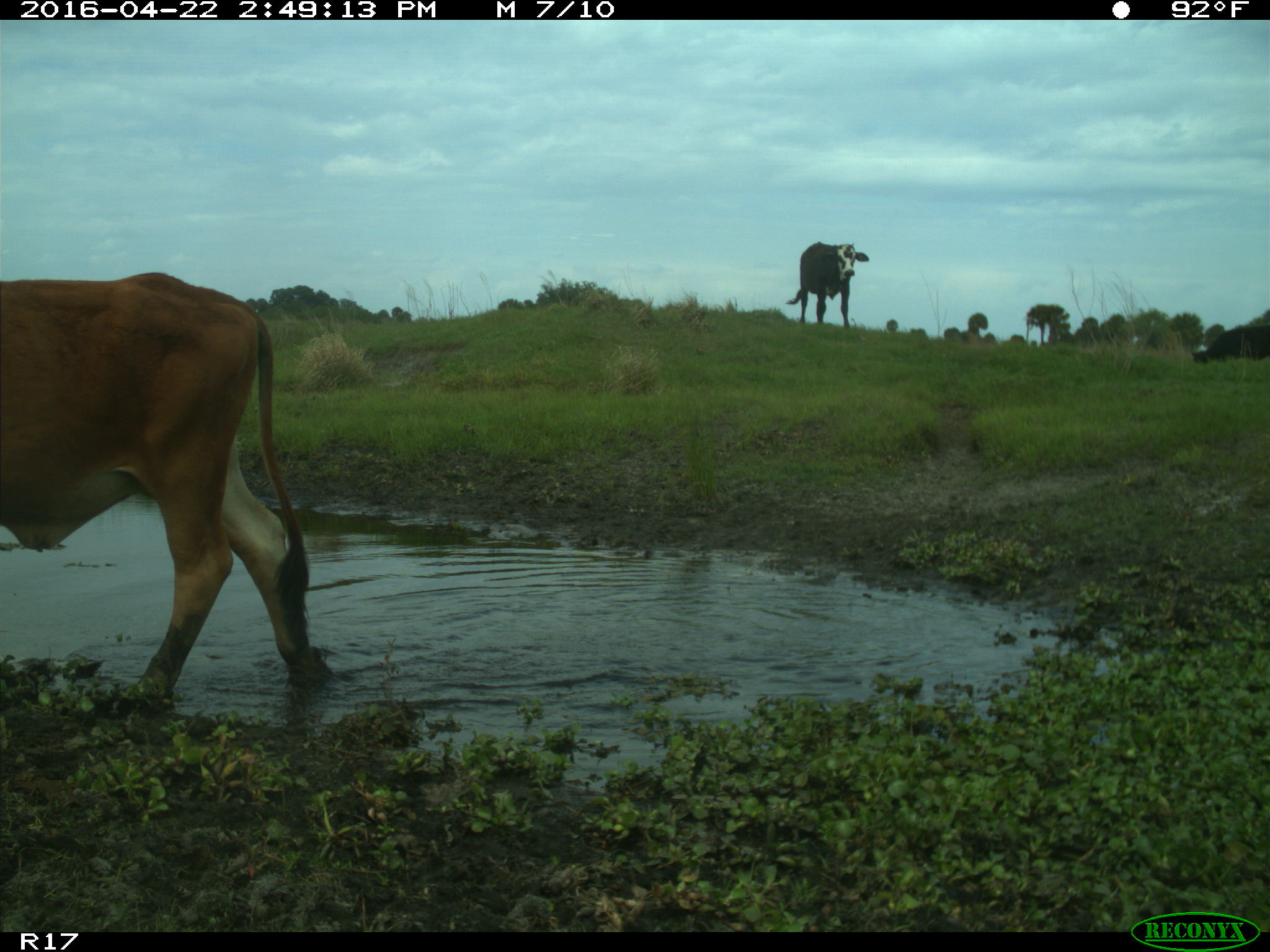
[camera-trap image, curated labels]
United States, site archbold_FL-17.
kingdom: Animalia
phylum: Chordata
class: Mammalia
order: Artiodactyla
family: Bovidae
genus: Bos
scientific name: Bos taurus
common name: domestic cow